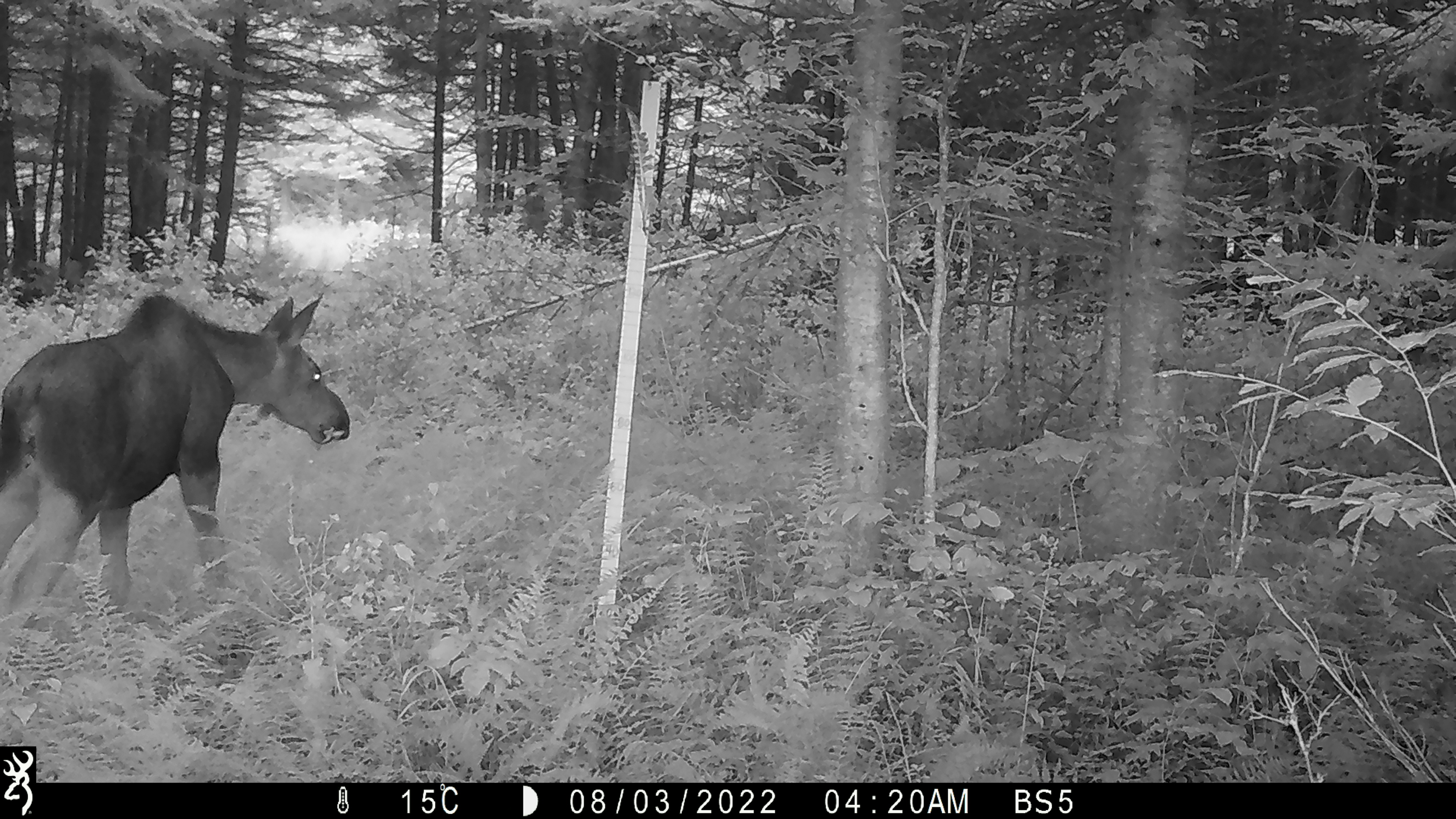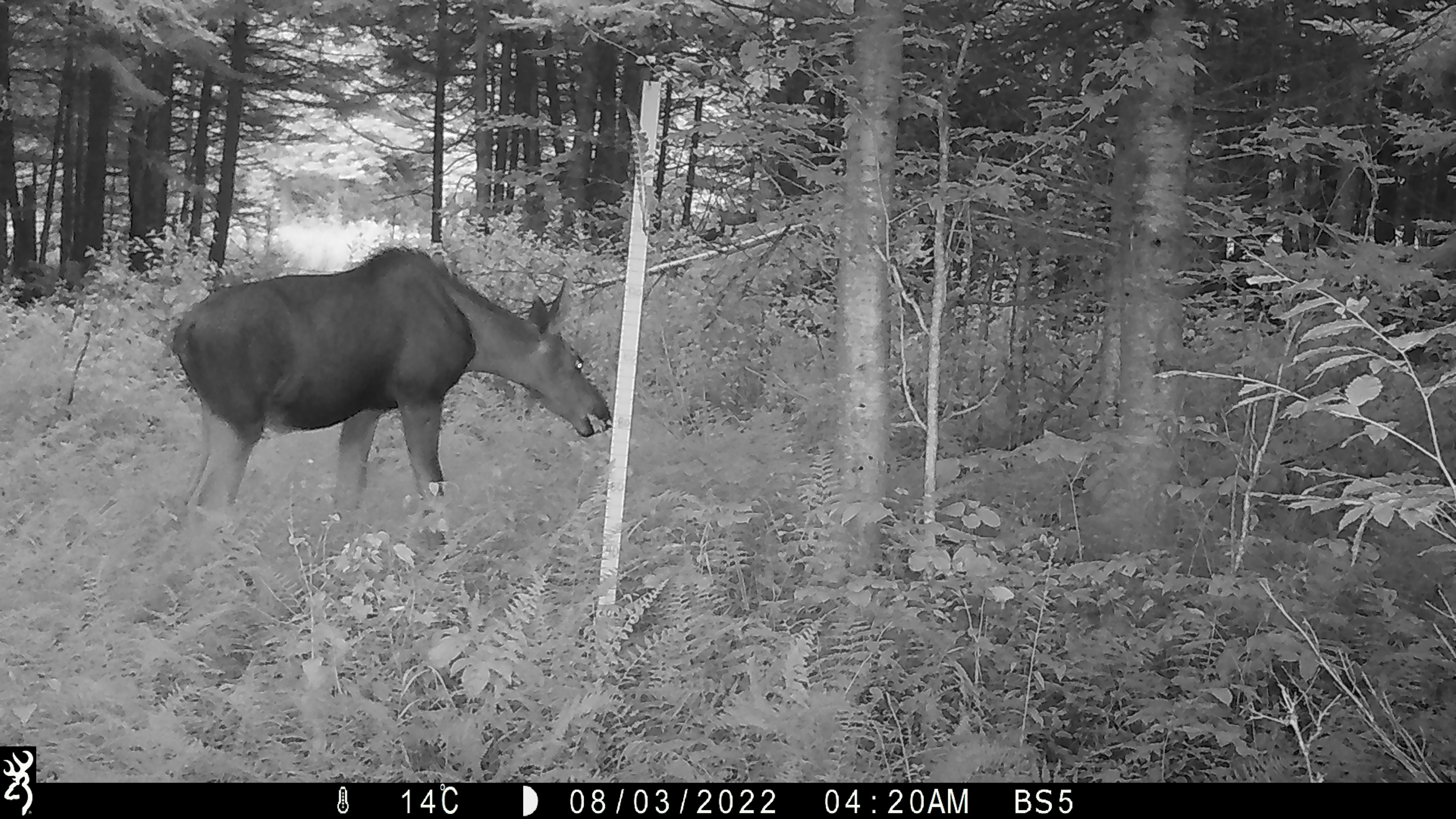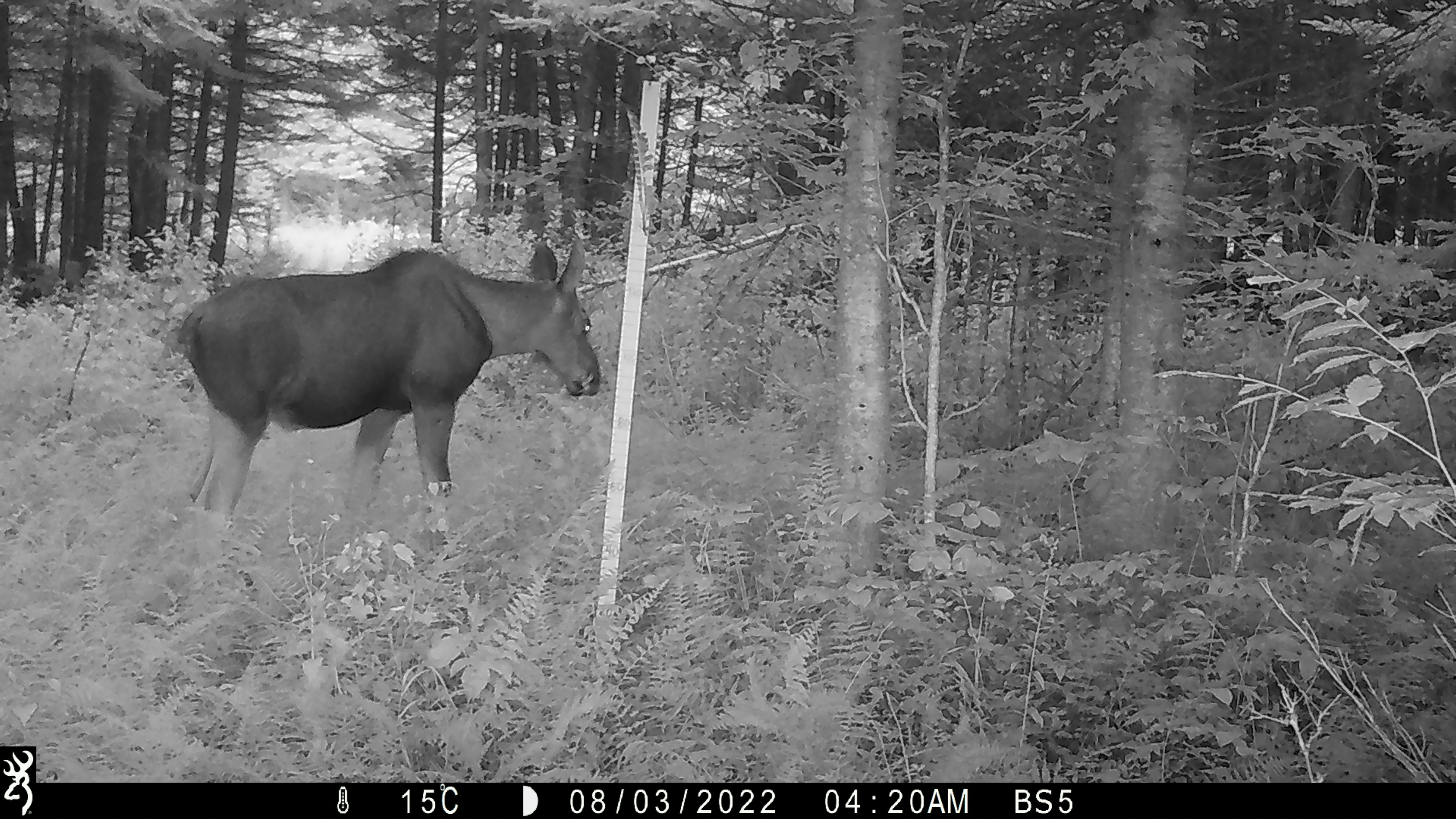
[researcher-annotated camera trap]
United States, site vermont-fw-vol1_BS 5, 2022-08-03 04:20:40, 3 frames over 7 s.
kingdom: Animalia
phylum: Chordata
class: Mammalia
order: Artiodactyla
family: Cervidae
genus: Alces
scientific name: Alces alces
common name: moose